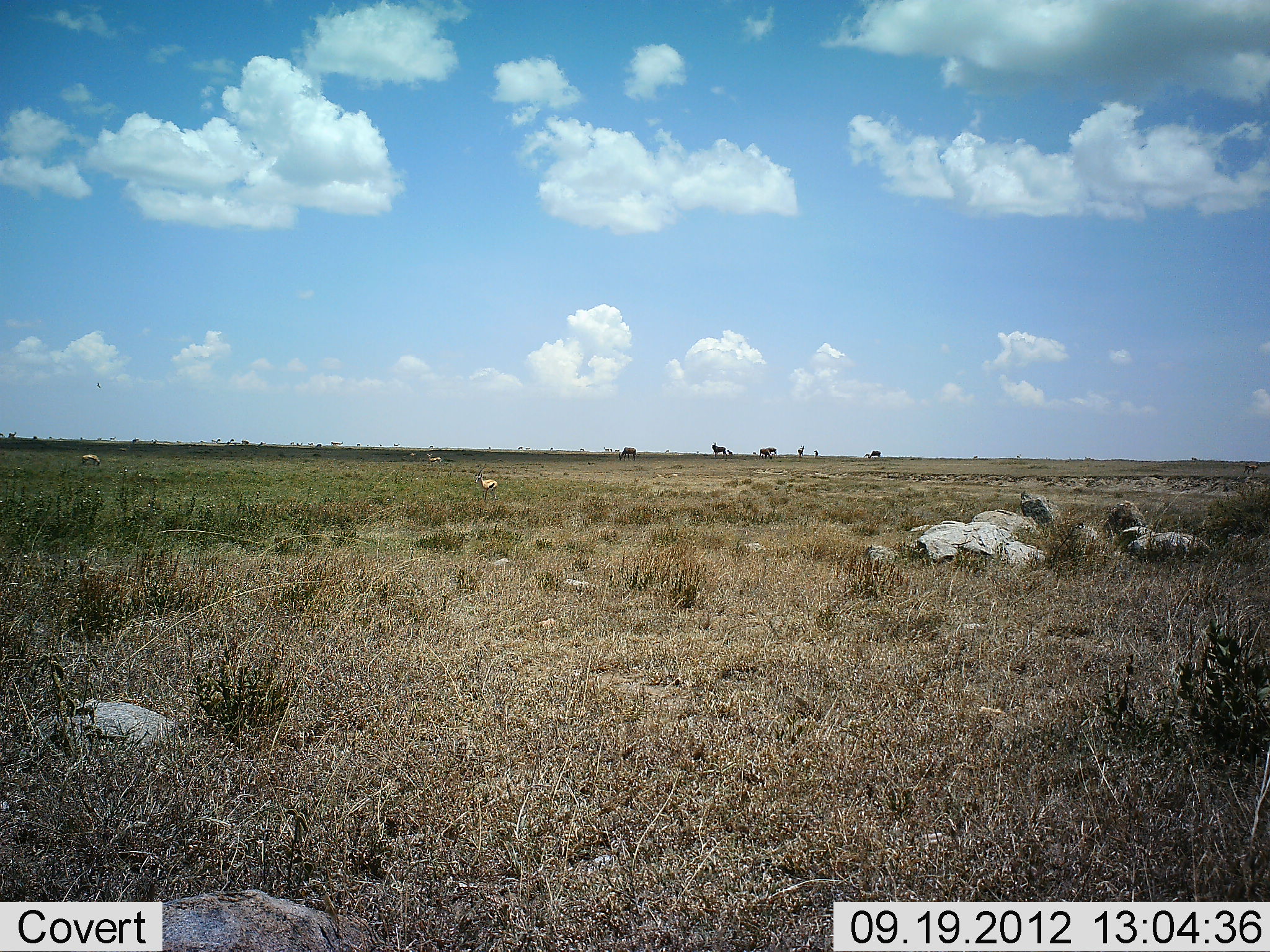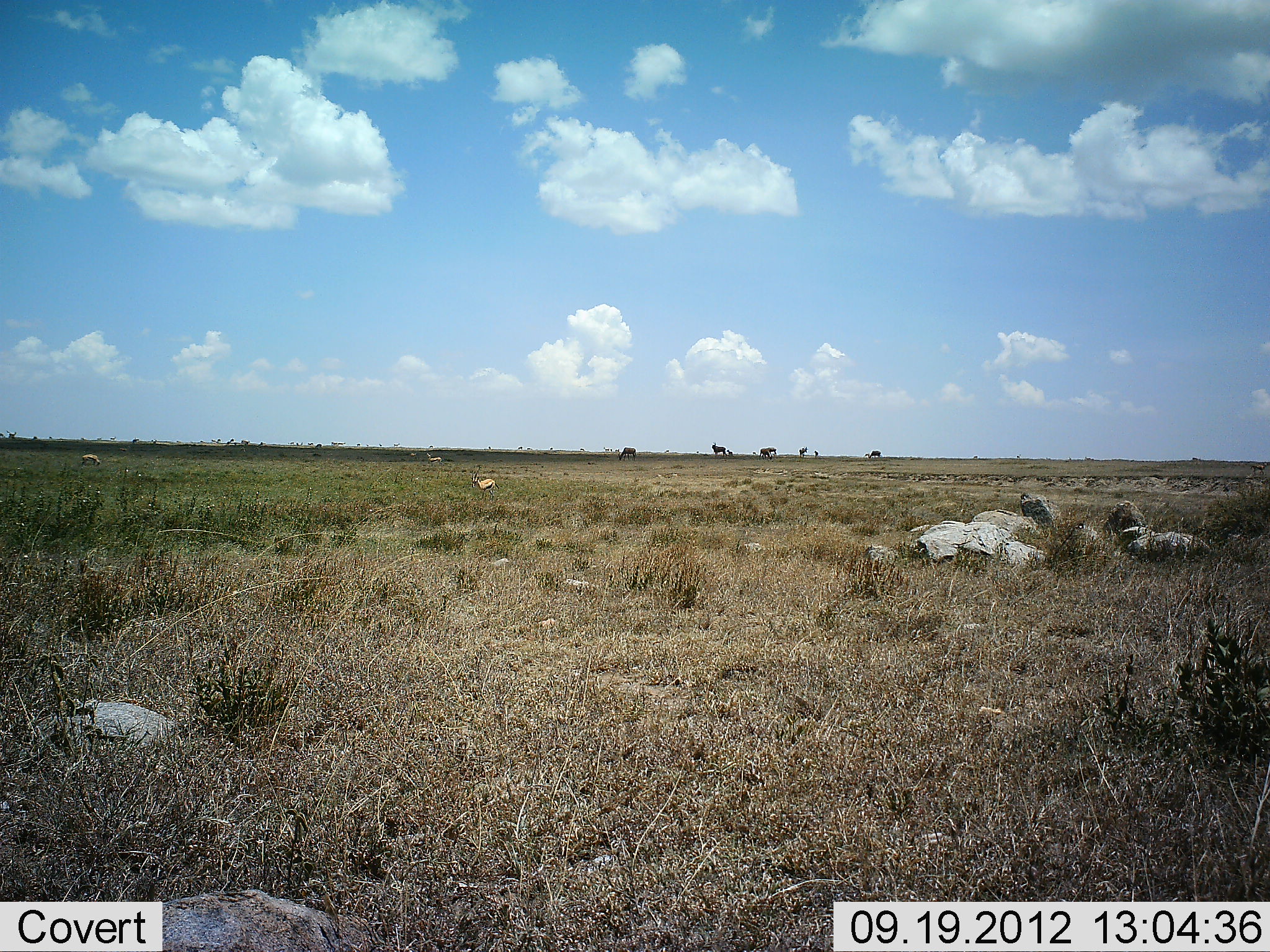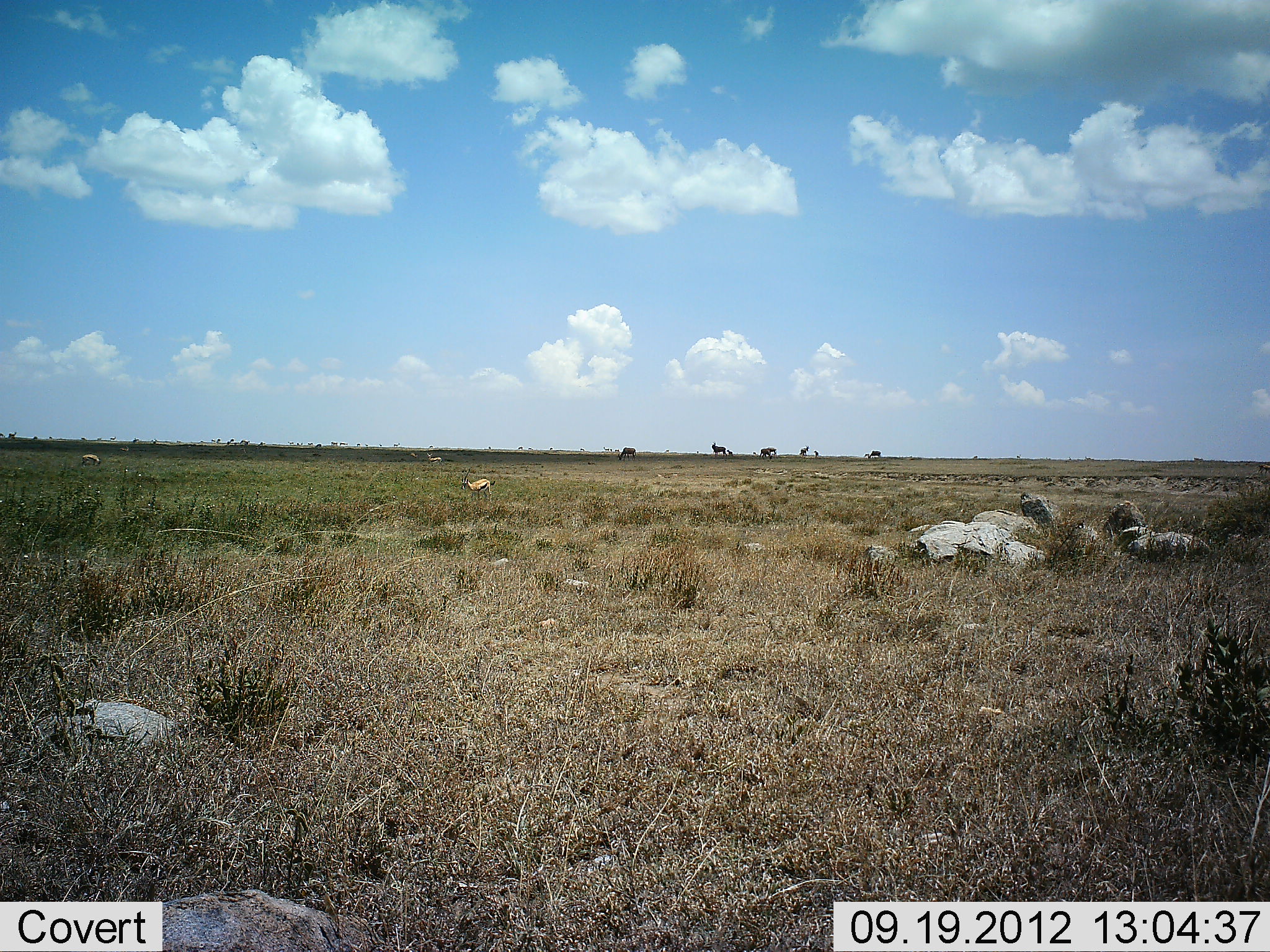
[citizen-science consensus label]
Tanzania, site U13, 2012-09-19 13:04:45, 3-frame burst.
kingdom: Animalia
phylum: Chordata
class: Mammalia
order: Artiodactyla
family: Bovidae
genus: Eudorcas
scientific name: Eudorcas thomsonii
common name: thomson's gazelle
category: gazellethomsons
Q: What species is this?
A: Gazellethomsons (thomson's gazelle) (Eudorcas thomsonii).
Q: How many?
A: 3.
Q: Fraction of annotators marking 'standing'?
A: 57%.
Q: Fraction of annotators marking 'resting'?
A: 0%.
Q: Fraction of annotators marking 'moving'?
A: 86%.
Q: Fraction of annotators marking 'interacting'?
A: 0%.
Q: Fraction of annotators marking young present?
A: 0%.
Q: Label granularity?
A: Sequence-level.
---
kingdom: Animalia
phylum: Chordata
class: Mammalia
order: Artiodactyla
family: Bovidae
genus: Connochaetes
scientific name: Connochaetes taurinus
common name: blue wildebeest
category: wildebeest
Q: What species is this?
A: Wildebeest (blue wildebeest) (Connochaetes taurinus).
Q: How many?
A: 7.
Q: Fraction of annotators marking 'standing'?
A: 100%.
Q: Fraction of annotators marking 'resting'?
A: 0%.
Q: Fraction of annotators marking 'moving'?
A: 29%.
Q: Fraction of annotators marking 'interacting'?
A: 0%.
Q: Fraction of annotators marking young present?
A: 0%.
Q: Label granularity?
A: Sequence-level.